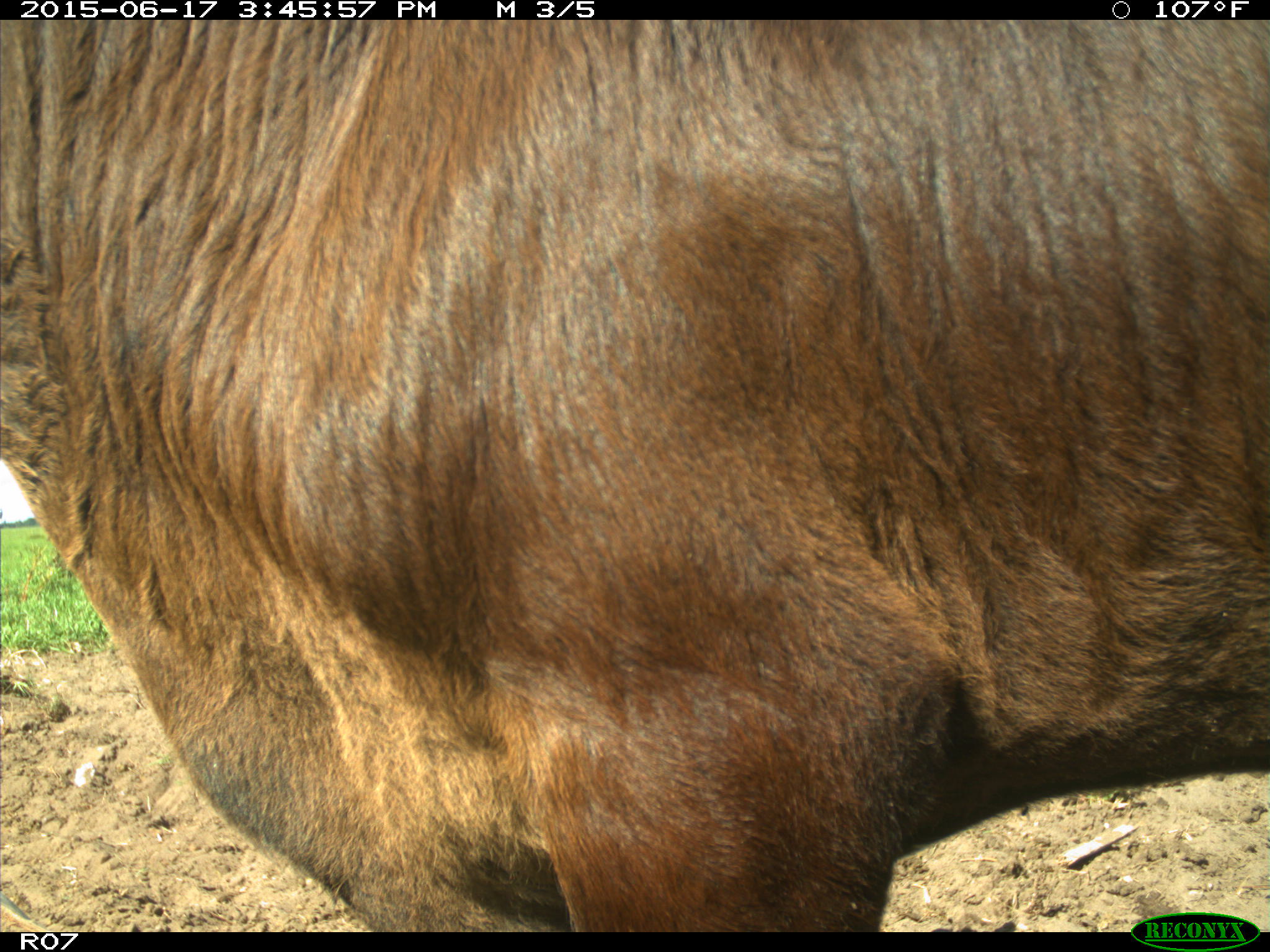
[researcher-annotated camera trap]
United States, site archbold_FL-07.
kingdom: Animalia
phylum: Chordata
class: Mammalia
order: Artiodactyla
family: Bovidae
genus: Bos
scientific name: Bos taurus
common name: domestic cow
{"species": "Bos taurus (domestic cow)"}